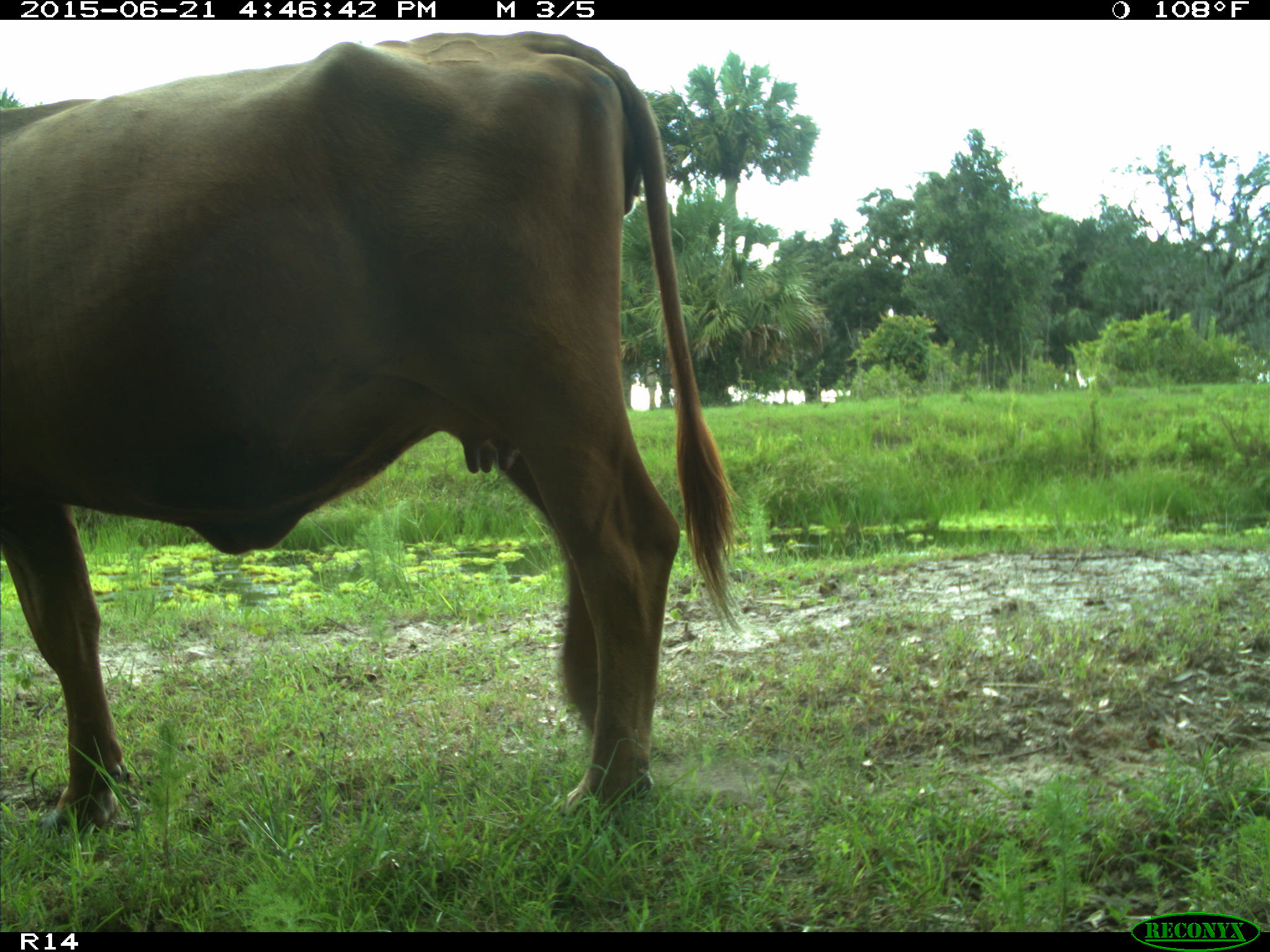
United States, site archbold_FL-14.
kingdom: Animalia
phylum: Chordata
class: Mammalia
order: Artiodactyla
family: Bovidae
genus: Bos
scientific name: Bos taurus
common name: domestic cow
Bos taurus (domestic cow).